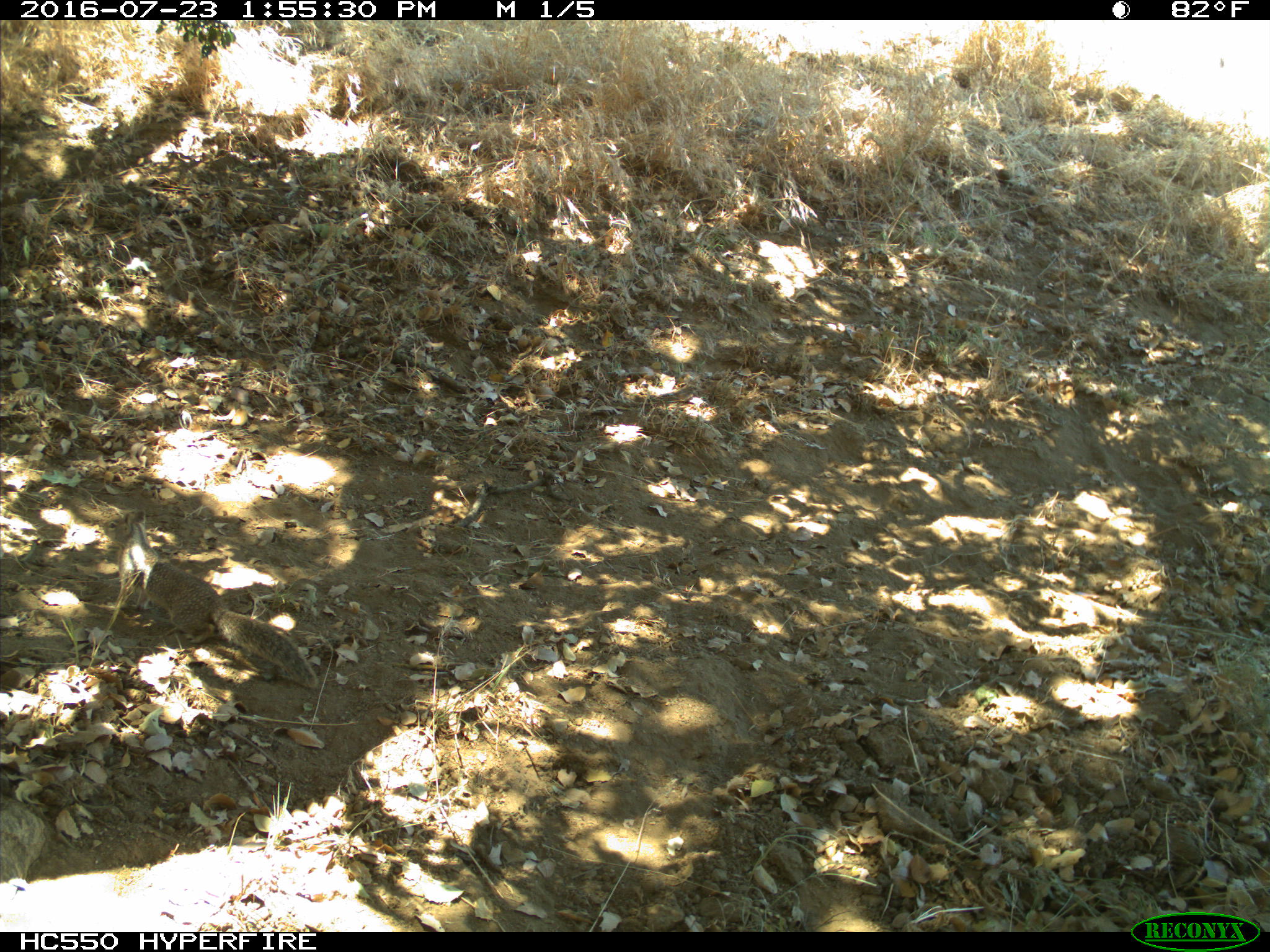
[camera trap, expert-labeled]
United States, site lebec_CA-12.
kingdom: Animalia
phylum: Chordata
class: Mammalia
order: Rodentia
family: Sciuridae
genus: Otospermophilus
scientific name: Otospermophilus beecheyi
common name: california ground squirrel